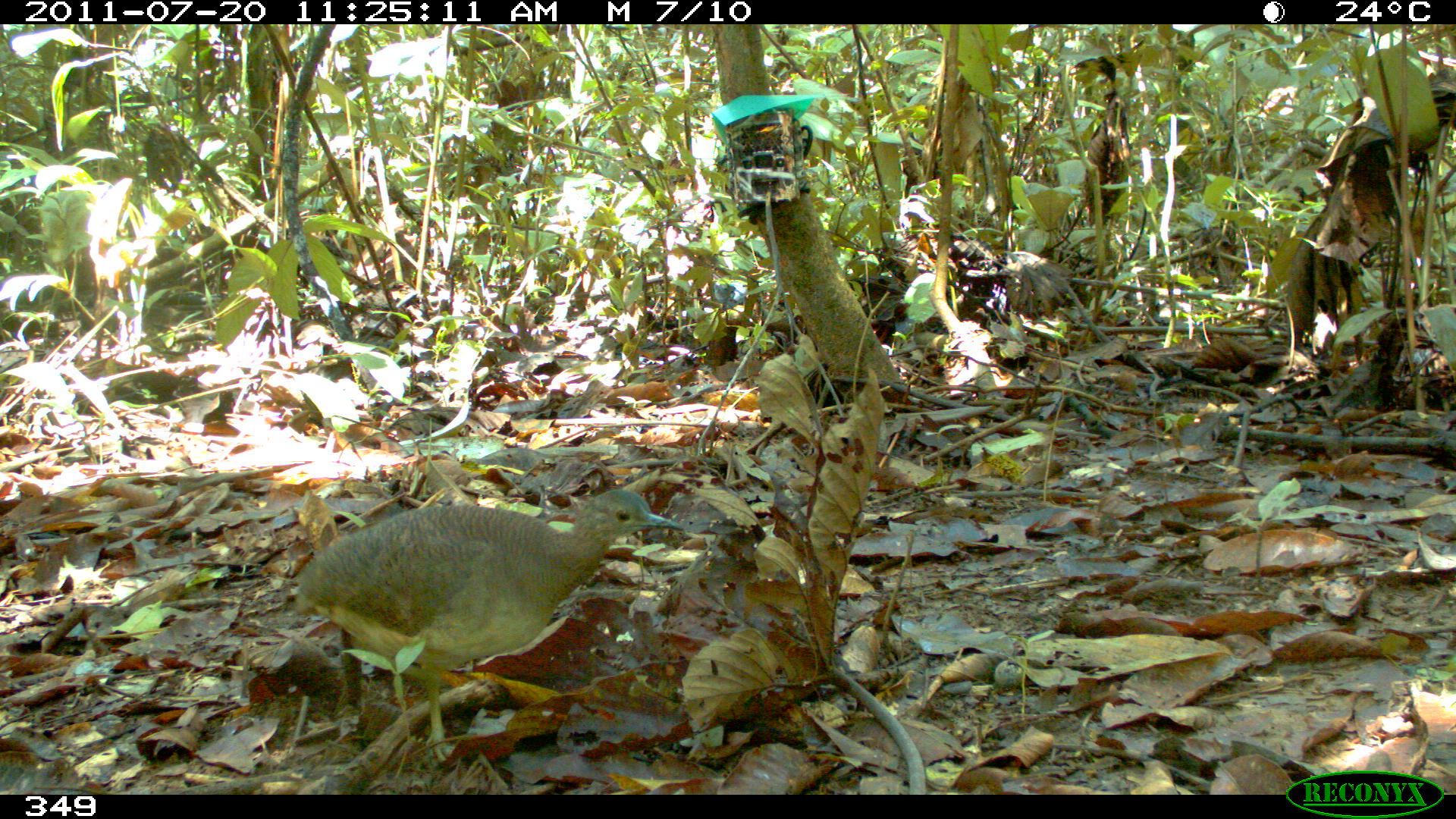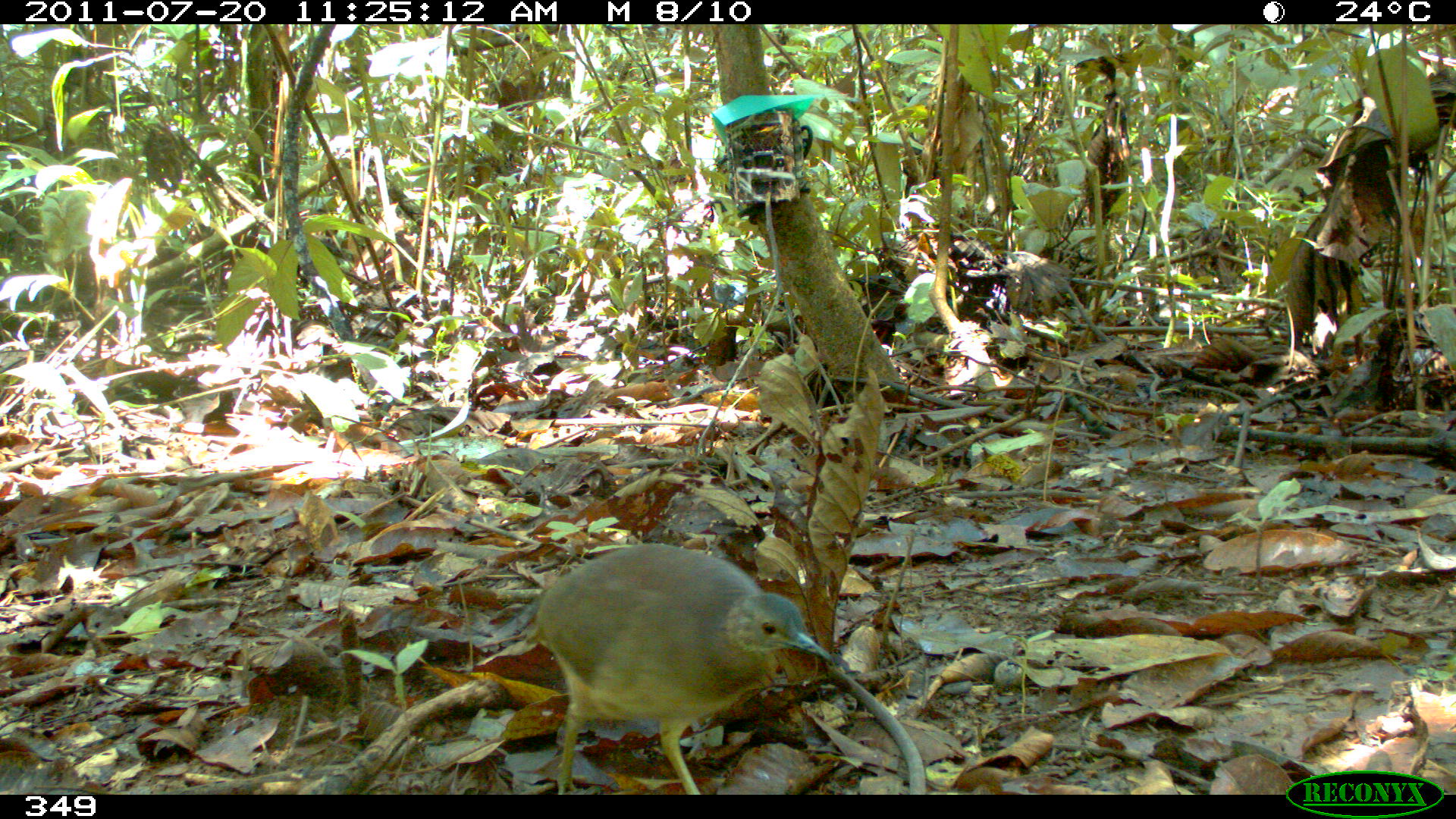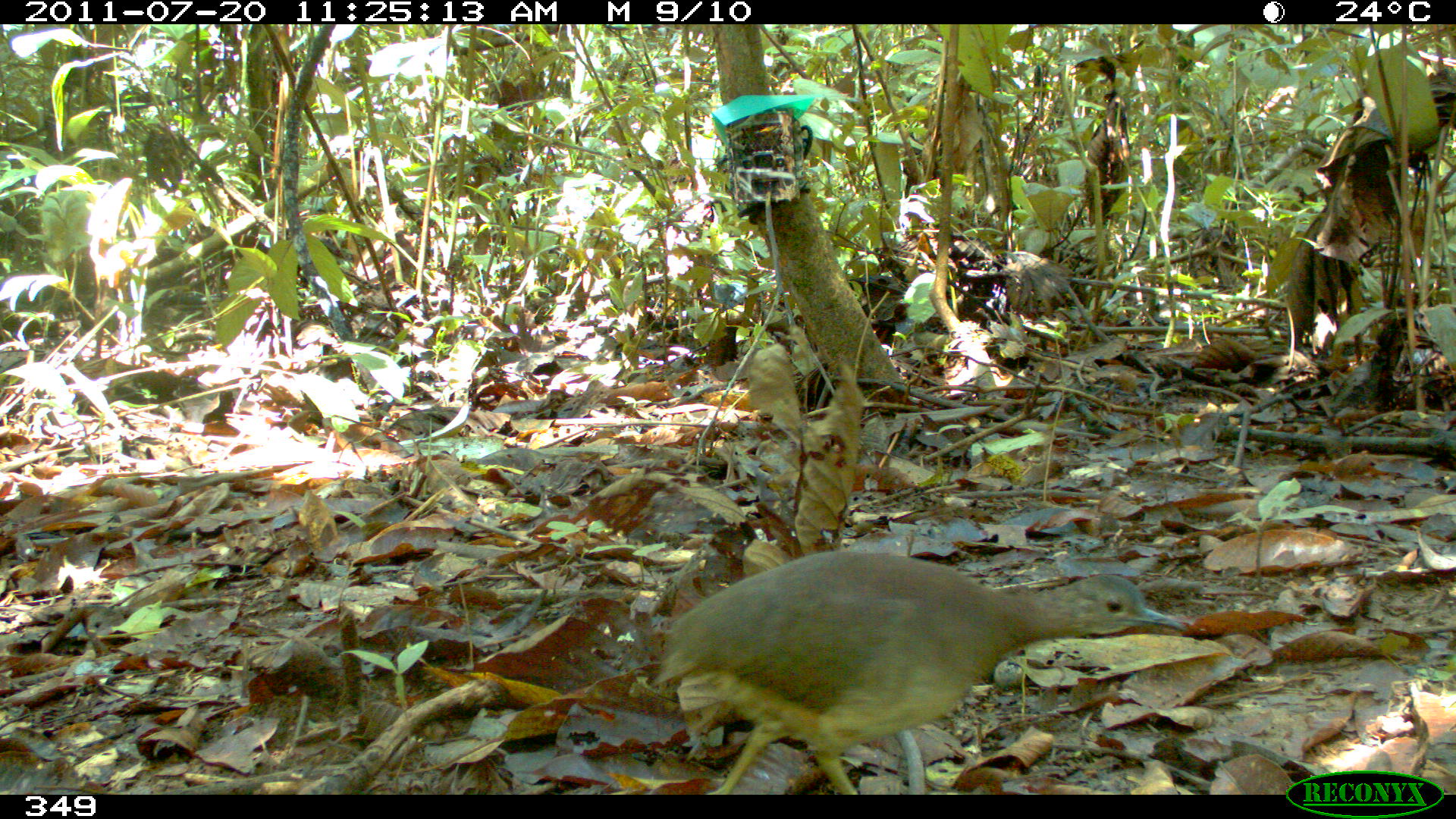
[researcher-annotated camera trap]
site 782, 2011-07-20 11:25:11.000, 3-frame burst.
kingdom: Animalia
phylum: Chordata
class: Aves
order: Galliformes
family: Phasianidae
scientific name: Phasianidae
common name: quails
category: quail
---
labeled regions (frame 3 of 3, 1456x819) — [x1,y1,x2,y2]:
quail: [652,550,1184,795]